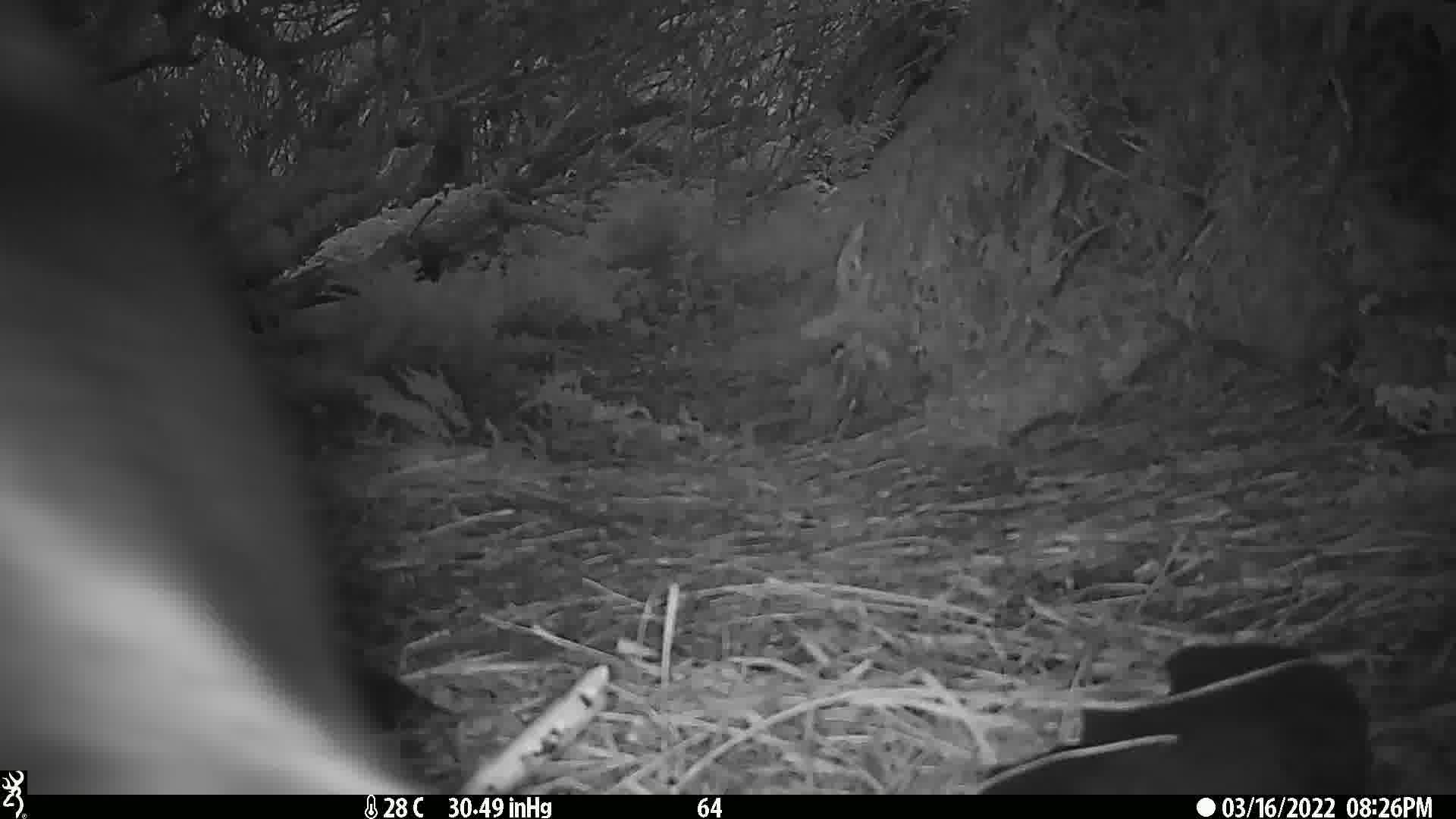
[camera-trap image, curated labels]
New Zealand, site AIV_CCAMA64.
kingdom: Animalia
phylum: Chordata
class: Mammalia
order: Carnivora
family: Otariidae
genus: Phocarctos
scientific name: Phocarctos hookeri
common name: new zealand sea lion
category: sealion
Sealion (new zealand sea lion) (Phocarctos hookeri).